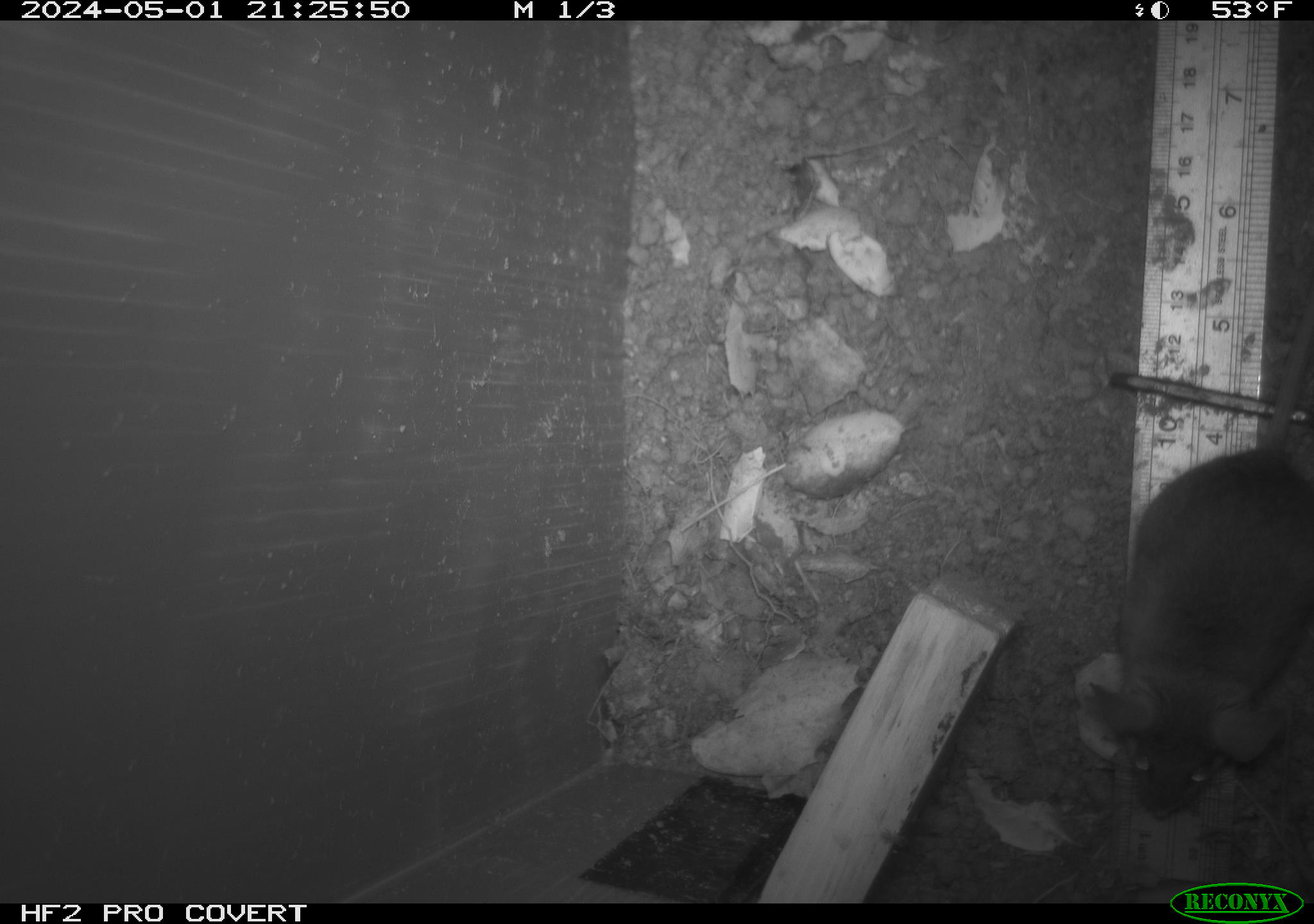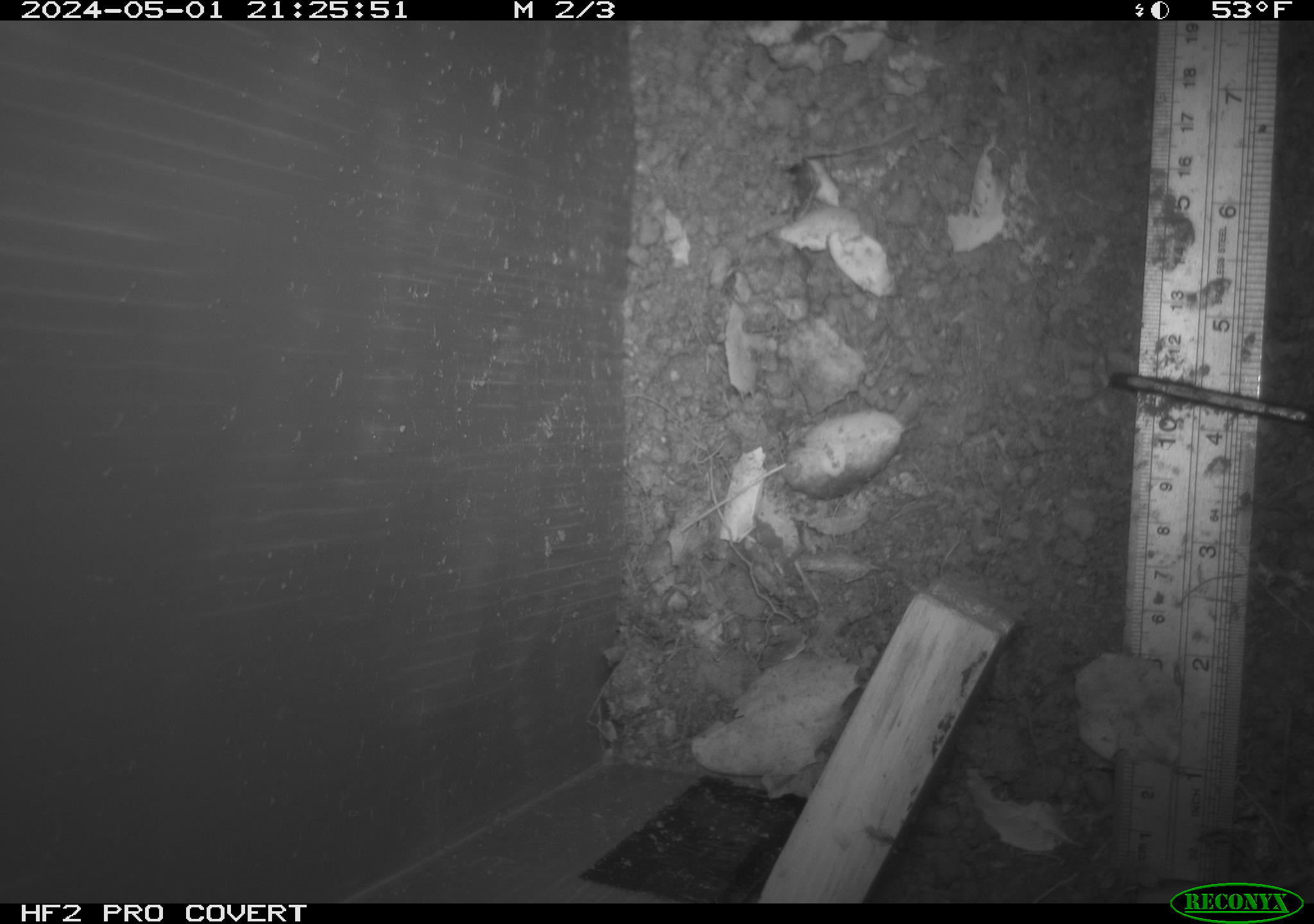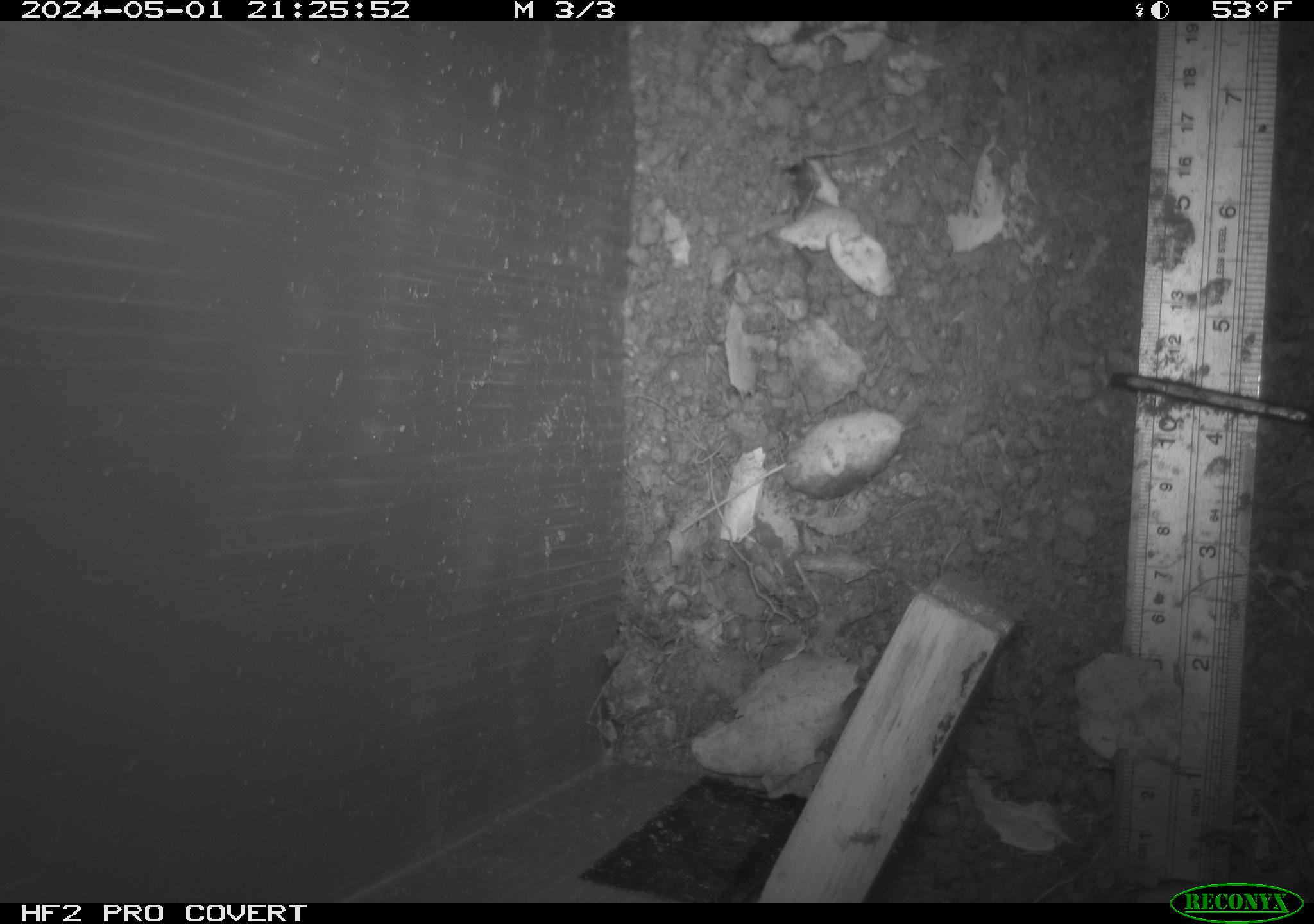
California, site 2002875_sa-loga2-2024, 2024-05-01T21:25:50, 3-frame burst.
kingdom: Animalia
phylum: Chordata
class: Mammalia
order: Rodentia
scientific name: Rodentia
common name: rodent